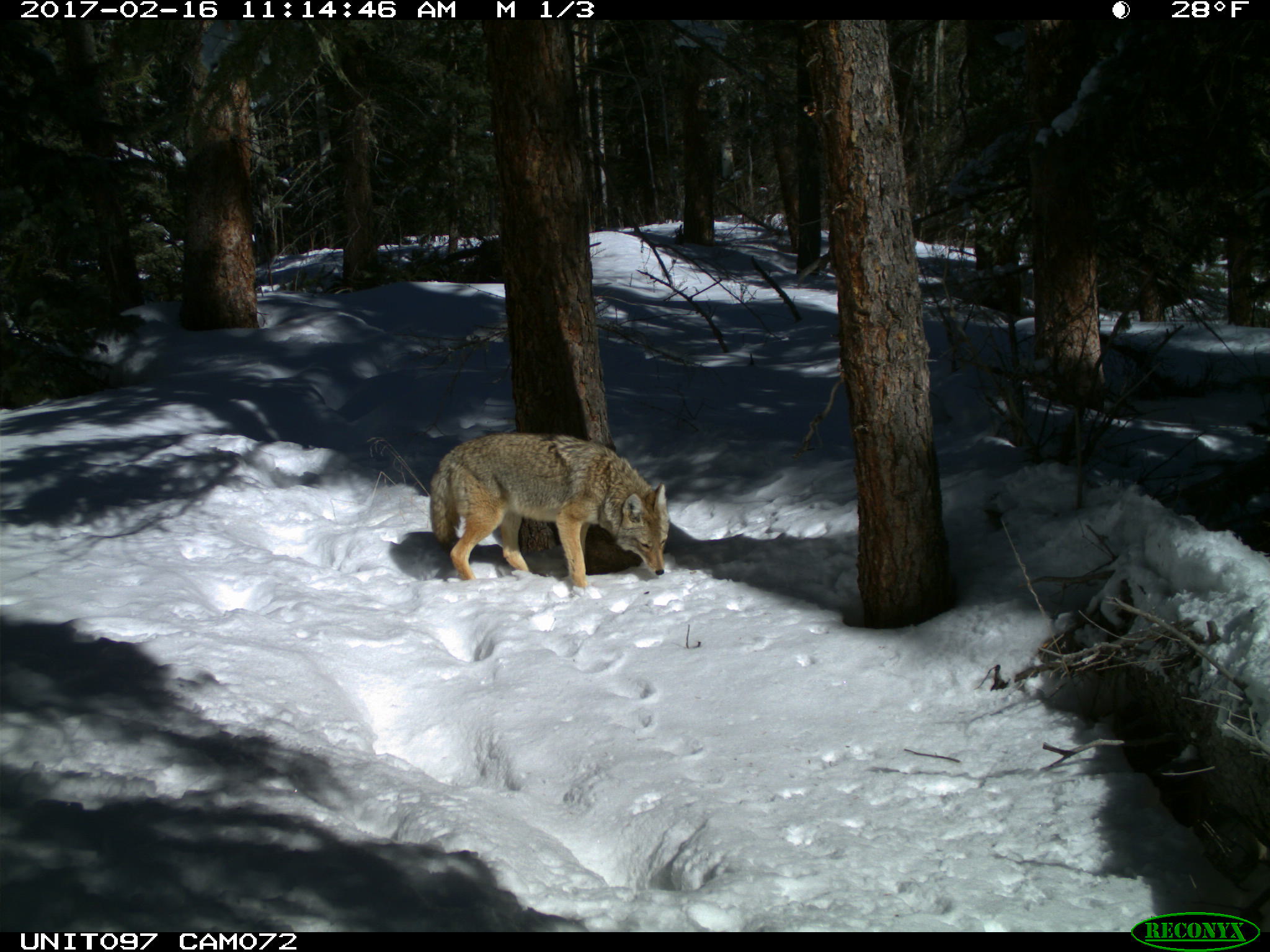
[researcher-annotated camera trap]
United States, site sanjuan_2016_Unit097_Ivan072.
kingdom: Animalia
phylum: Chordata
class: Mammalia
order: Carnivora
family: Canidae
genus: Canis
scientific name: Canis latrans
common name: coyote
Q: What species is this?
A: Canis latrans (coyote).